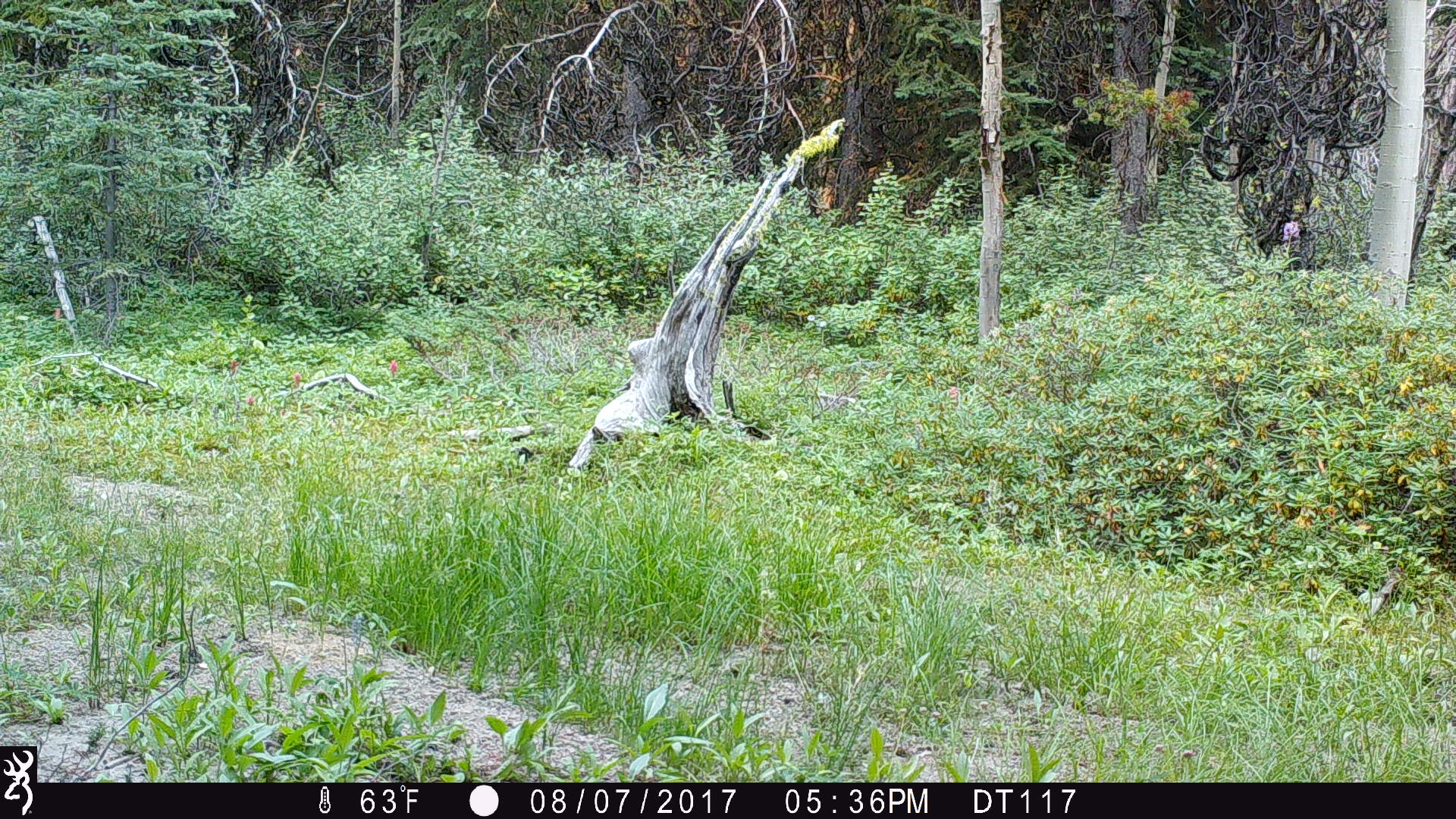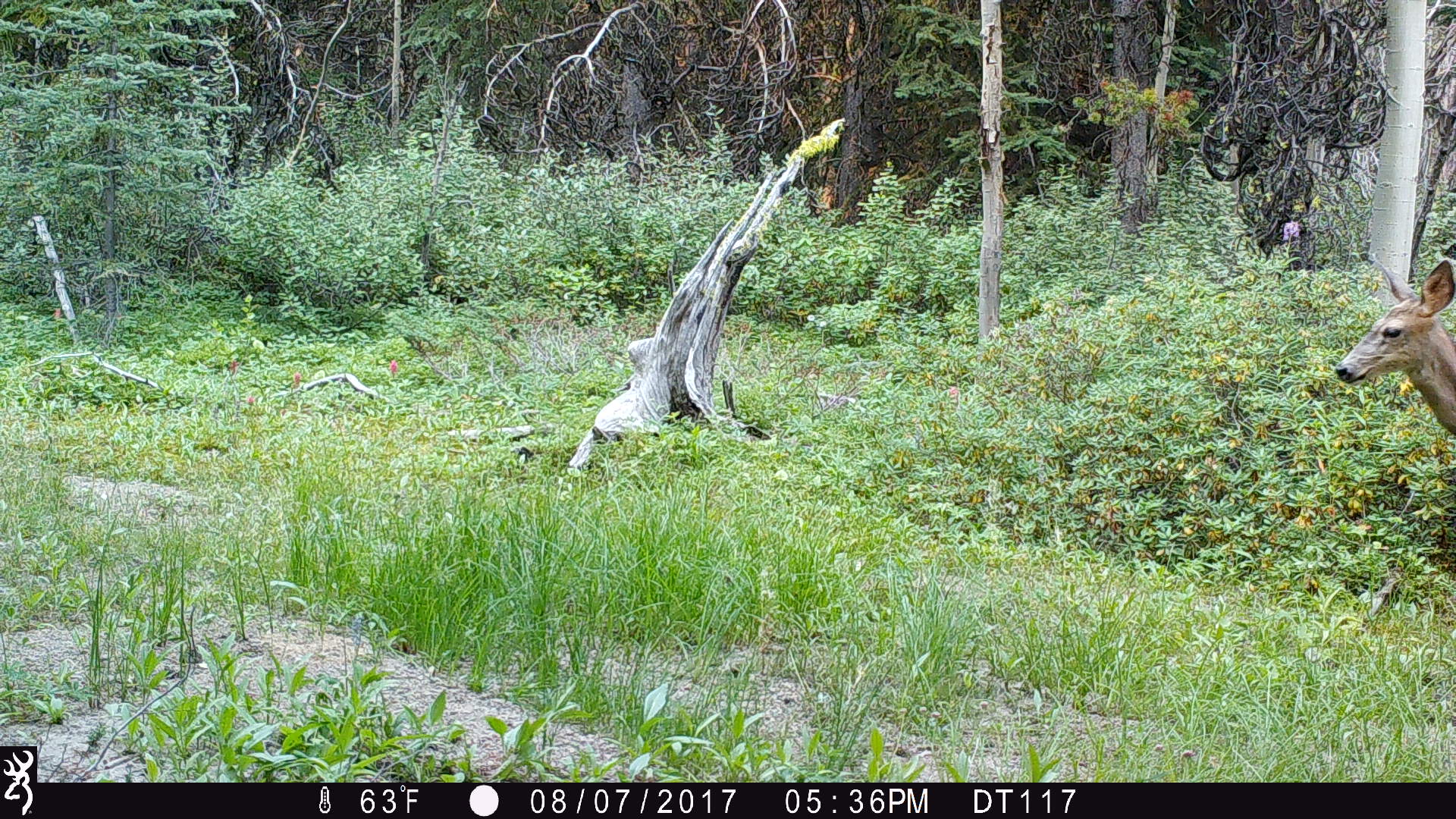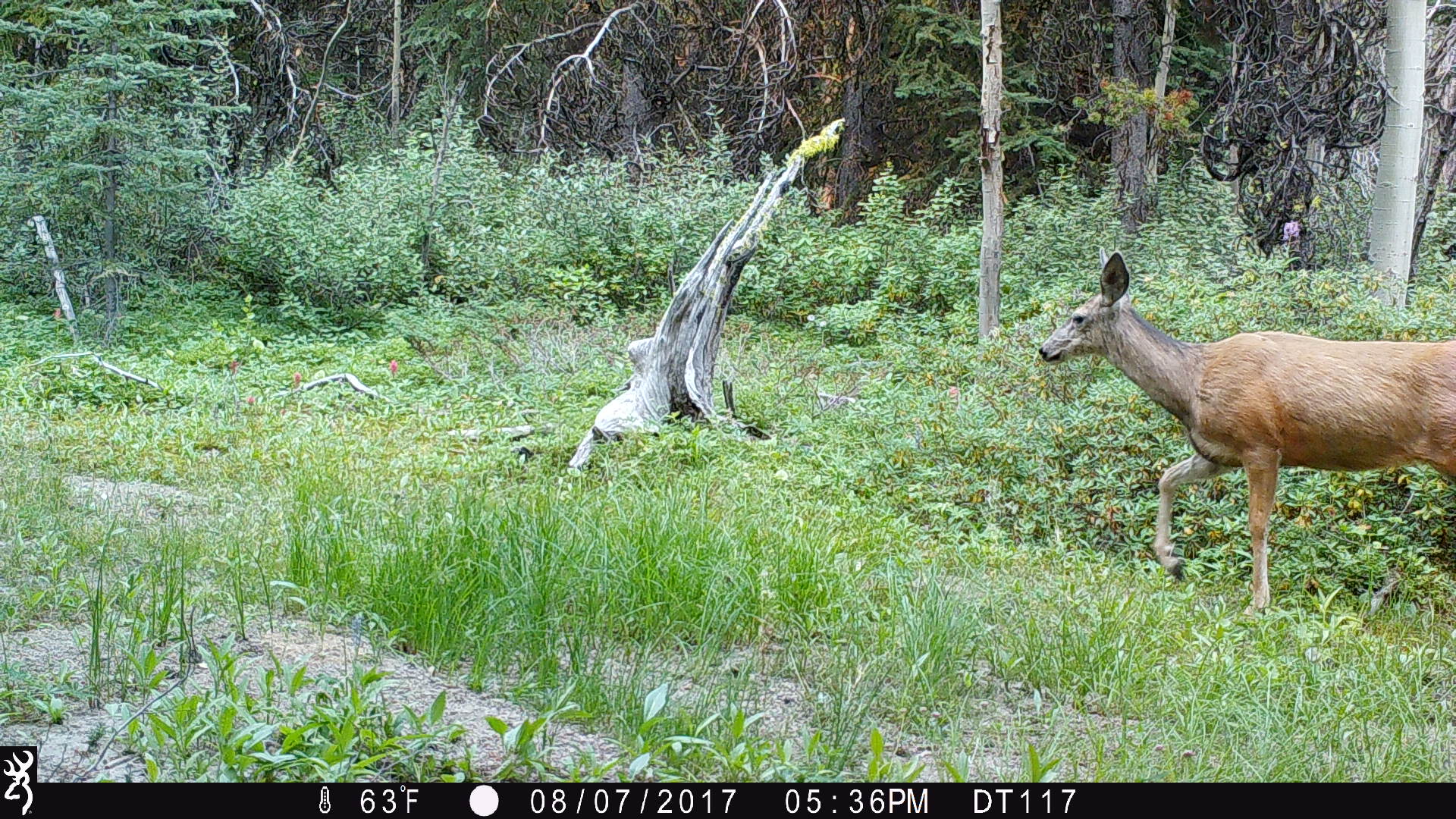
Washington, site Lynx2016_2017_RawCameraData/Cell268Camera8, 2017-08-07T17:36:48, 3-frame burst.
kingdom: Animalia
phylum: Chordata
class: Mammalia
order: Artiodactyla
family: Cervidae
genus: Odocoileus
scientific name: Odocoileus hemionus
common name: mule deer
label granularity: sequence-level